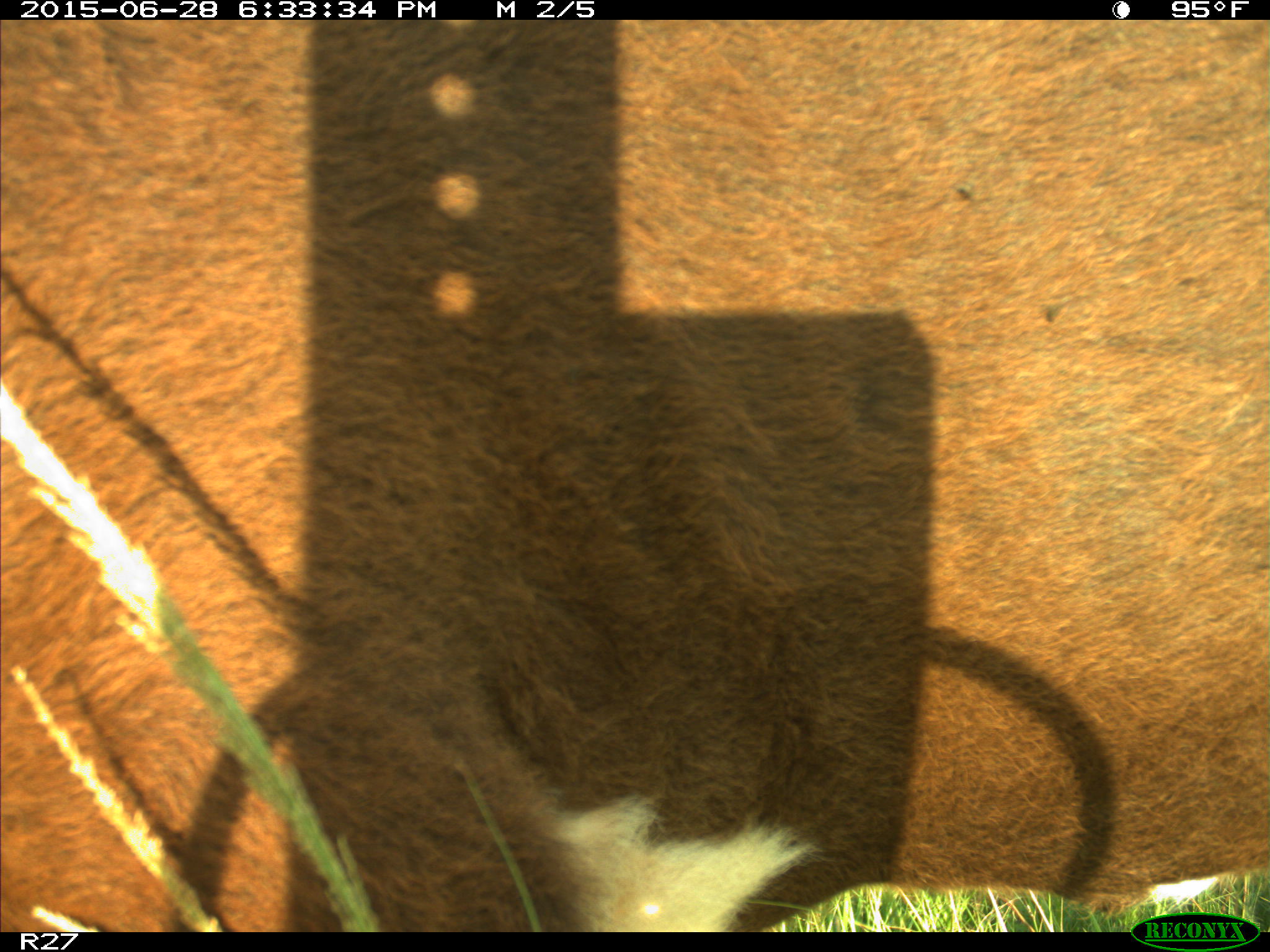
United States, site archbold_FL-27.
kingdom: Animalia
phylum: Chordata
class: Mammalia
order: Artiodactyla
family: Bovidae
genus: Bos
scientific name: Bos taurus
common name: domestic cow